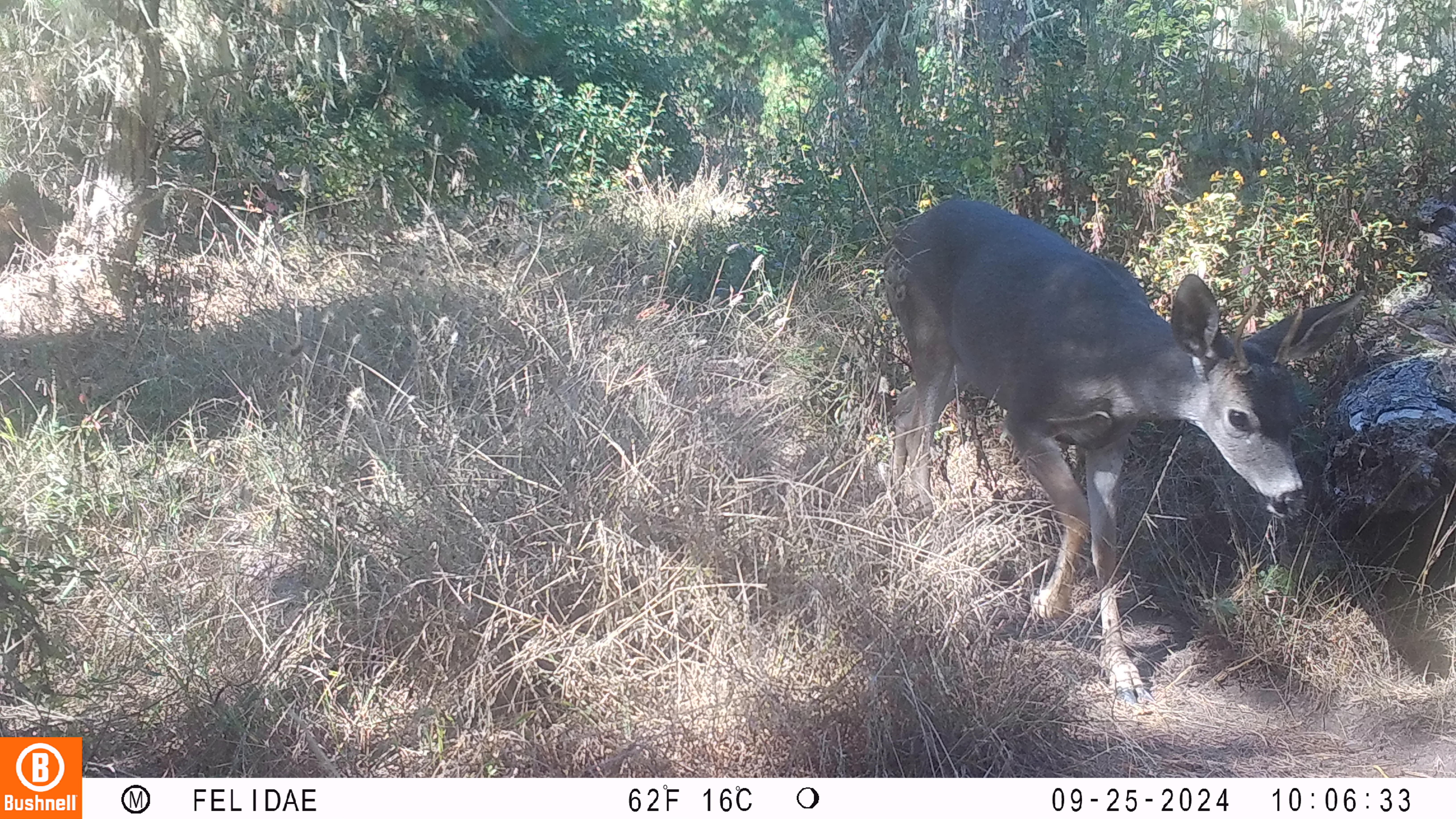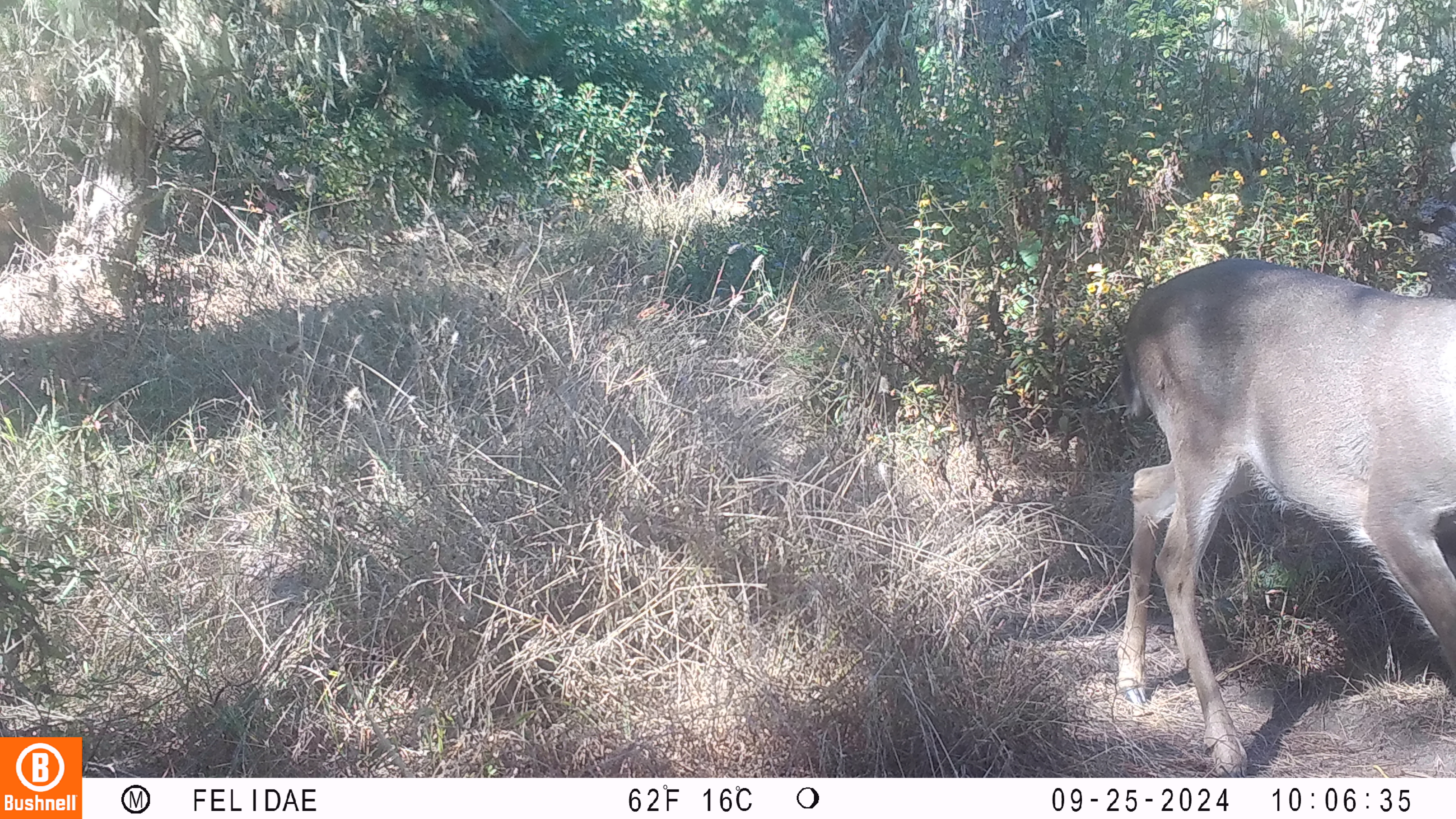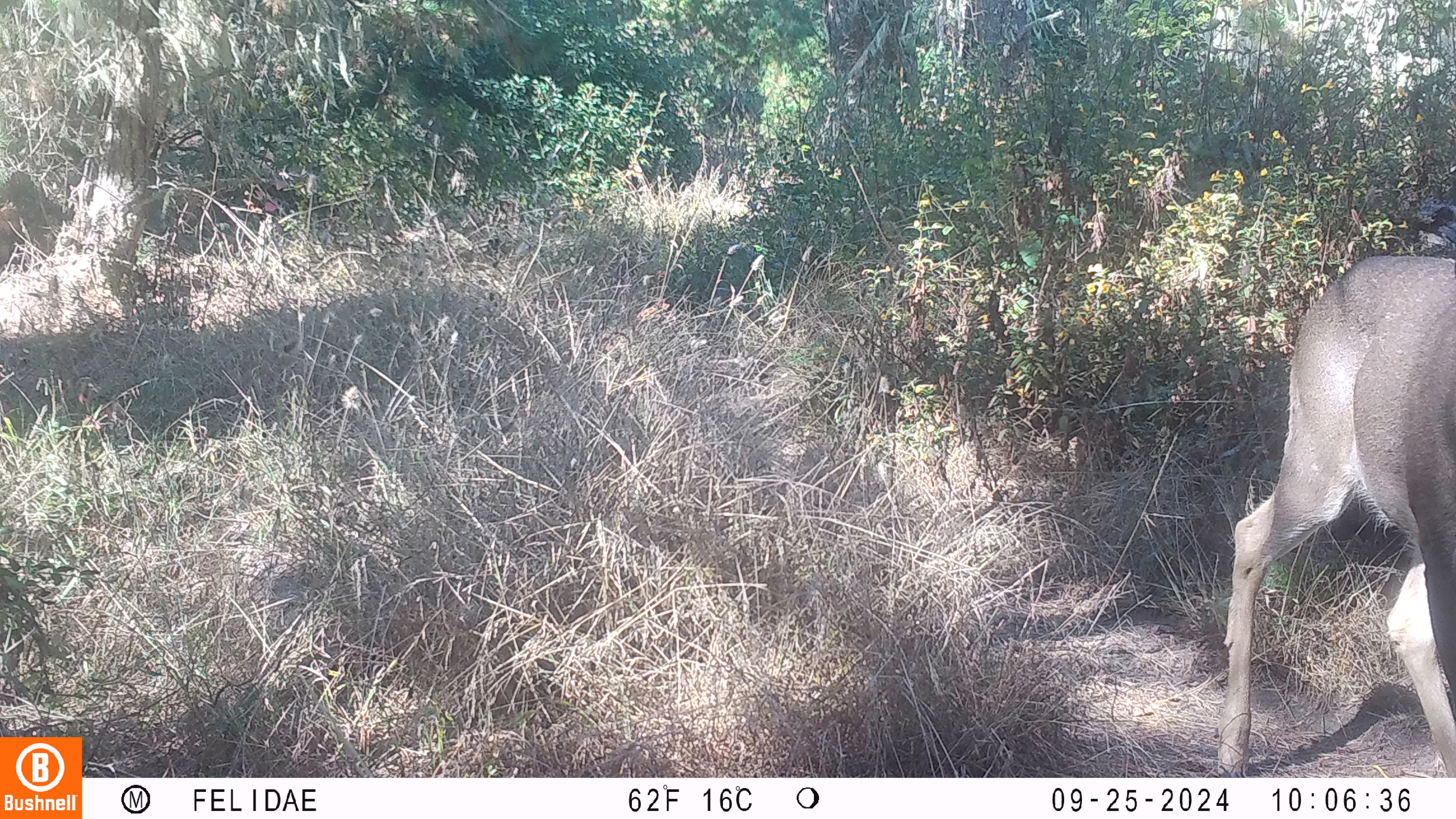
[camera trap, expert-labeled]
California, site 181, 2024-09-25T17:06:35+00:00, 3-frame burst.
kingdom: Animalia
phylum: Chordata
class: Mammalia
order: Artiodactyla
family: Cervidae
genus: Odocoileus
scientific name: Odocoileus hemionus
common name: mule deer